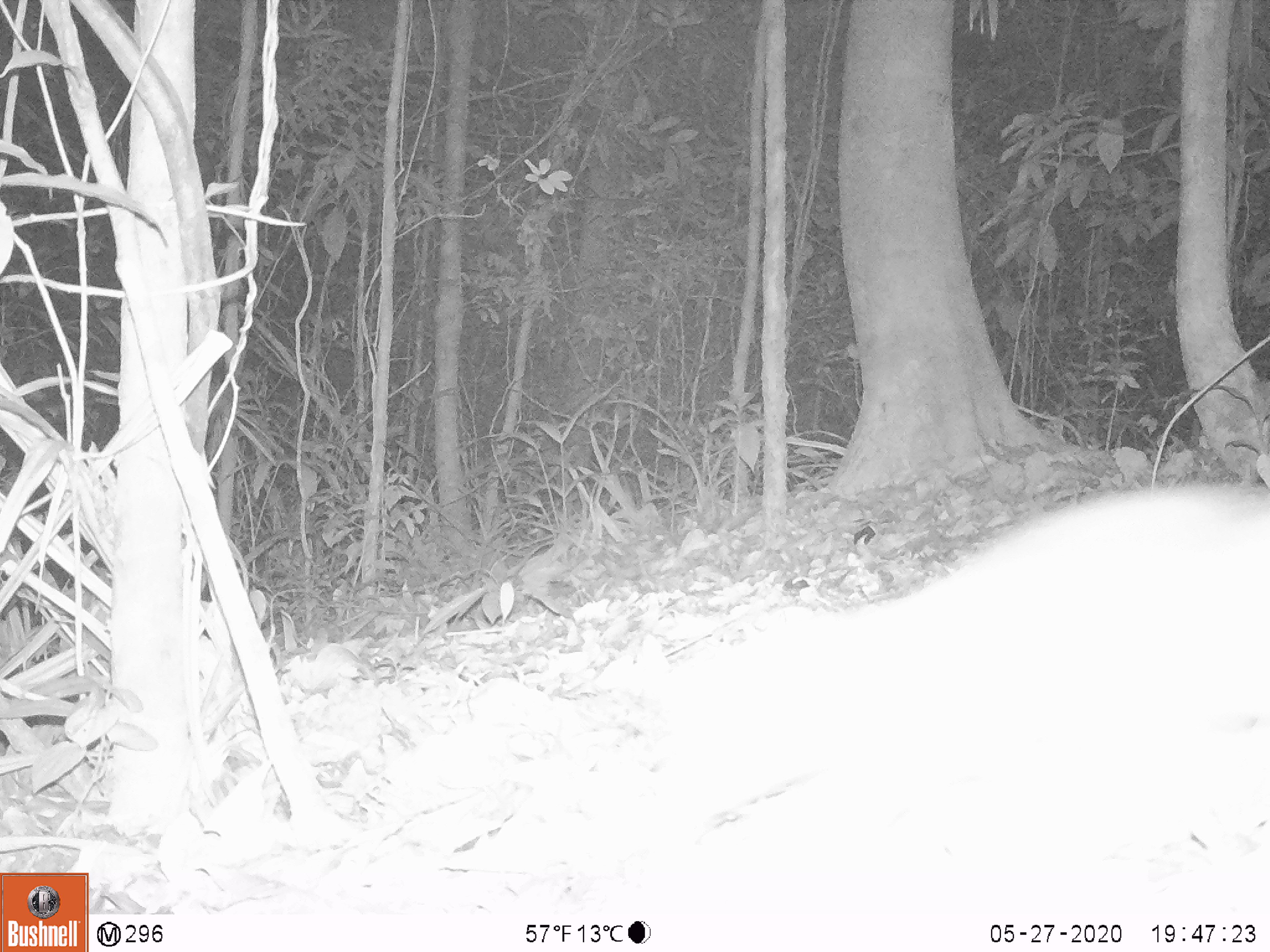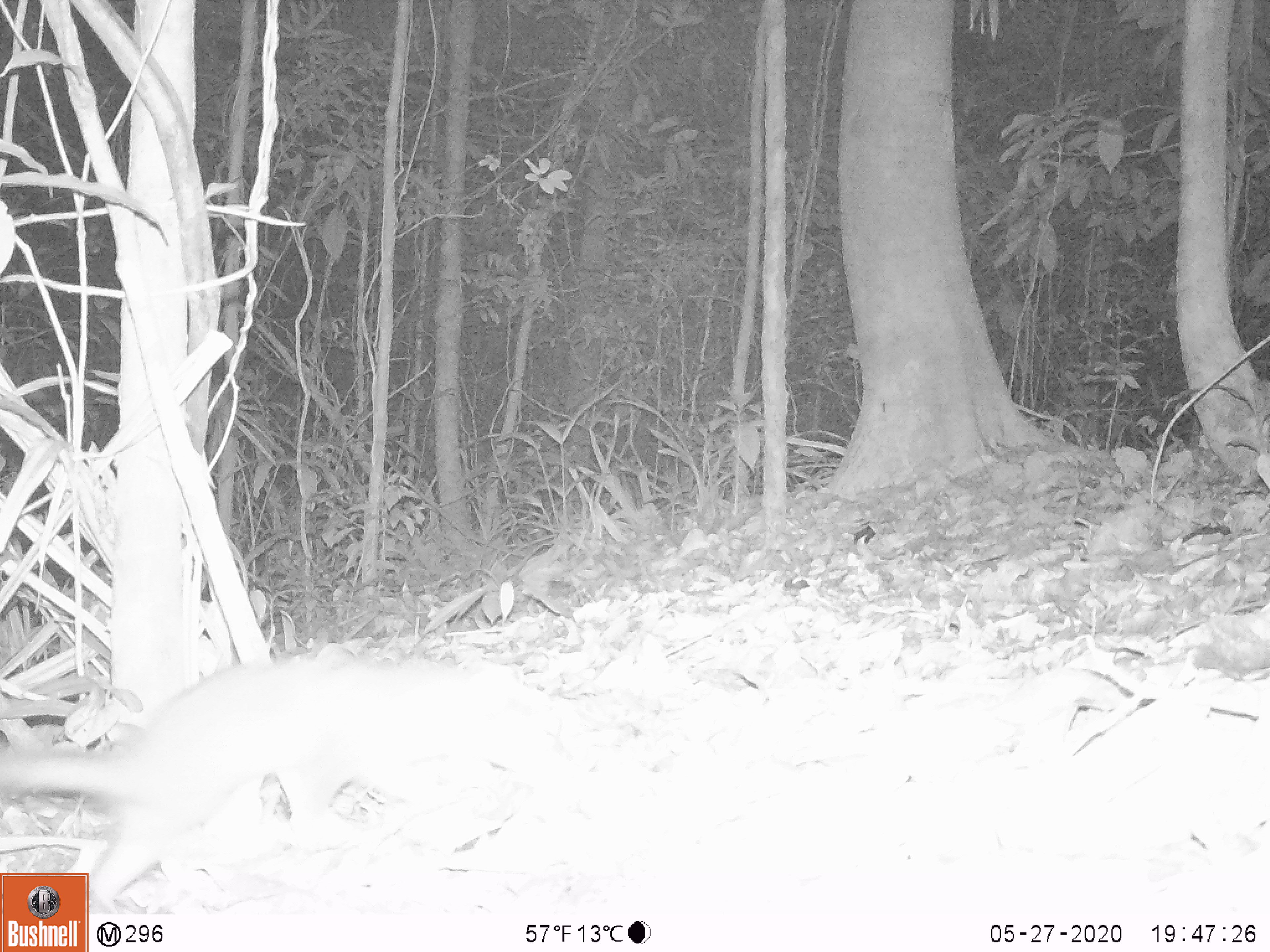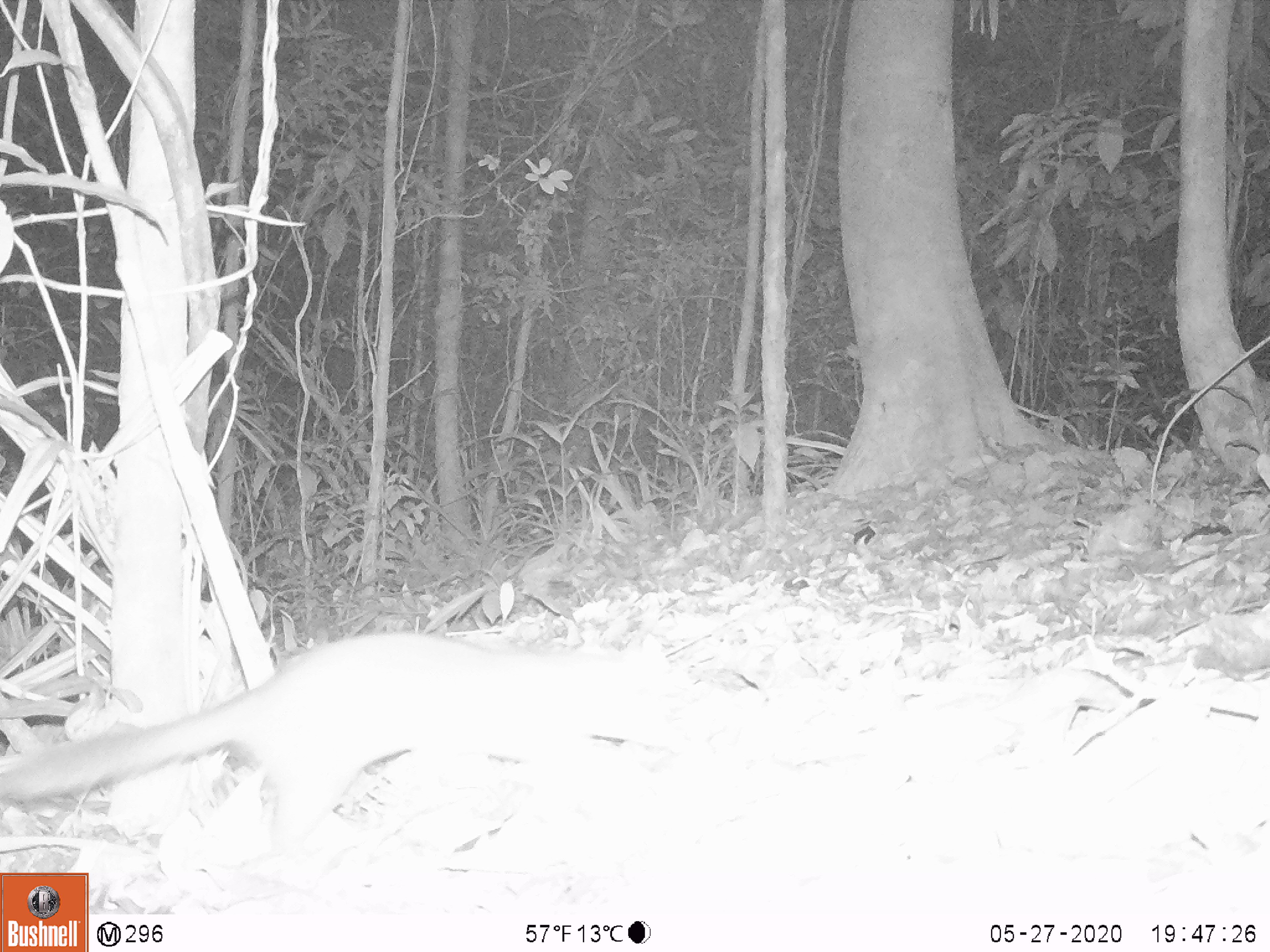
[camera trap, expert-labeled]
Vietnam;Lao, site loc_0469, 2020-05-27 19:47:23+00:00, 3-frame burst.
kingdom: Animalia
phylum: Chordata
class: Mammalia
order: Carnivora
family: Mustelidae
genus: Melogale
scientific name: Melogale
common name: ferret badger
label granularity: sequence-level